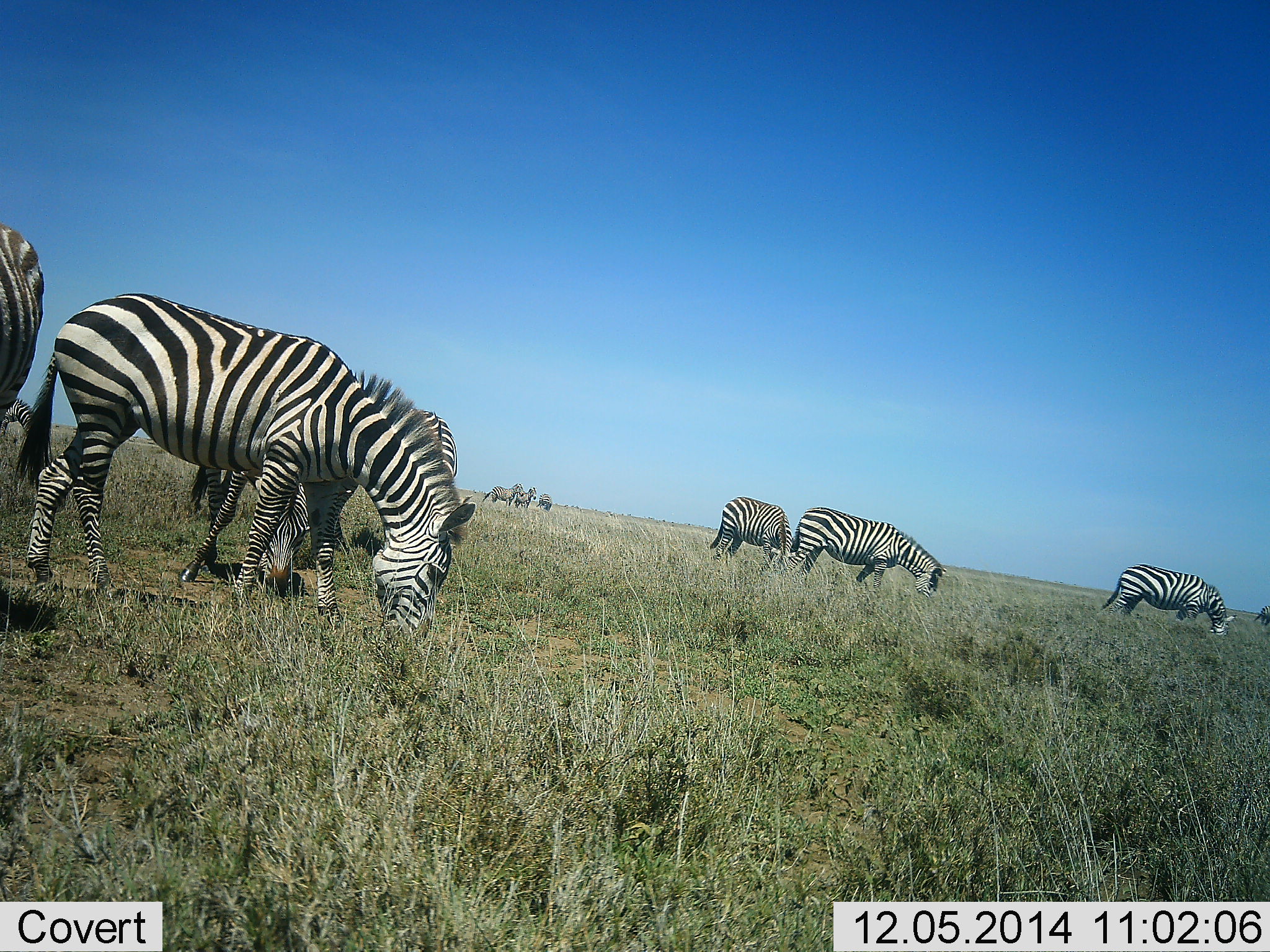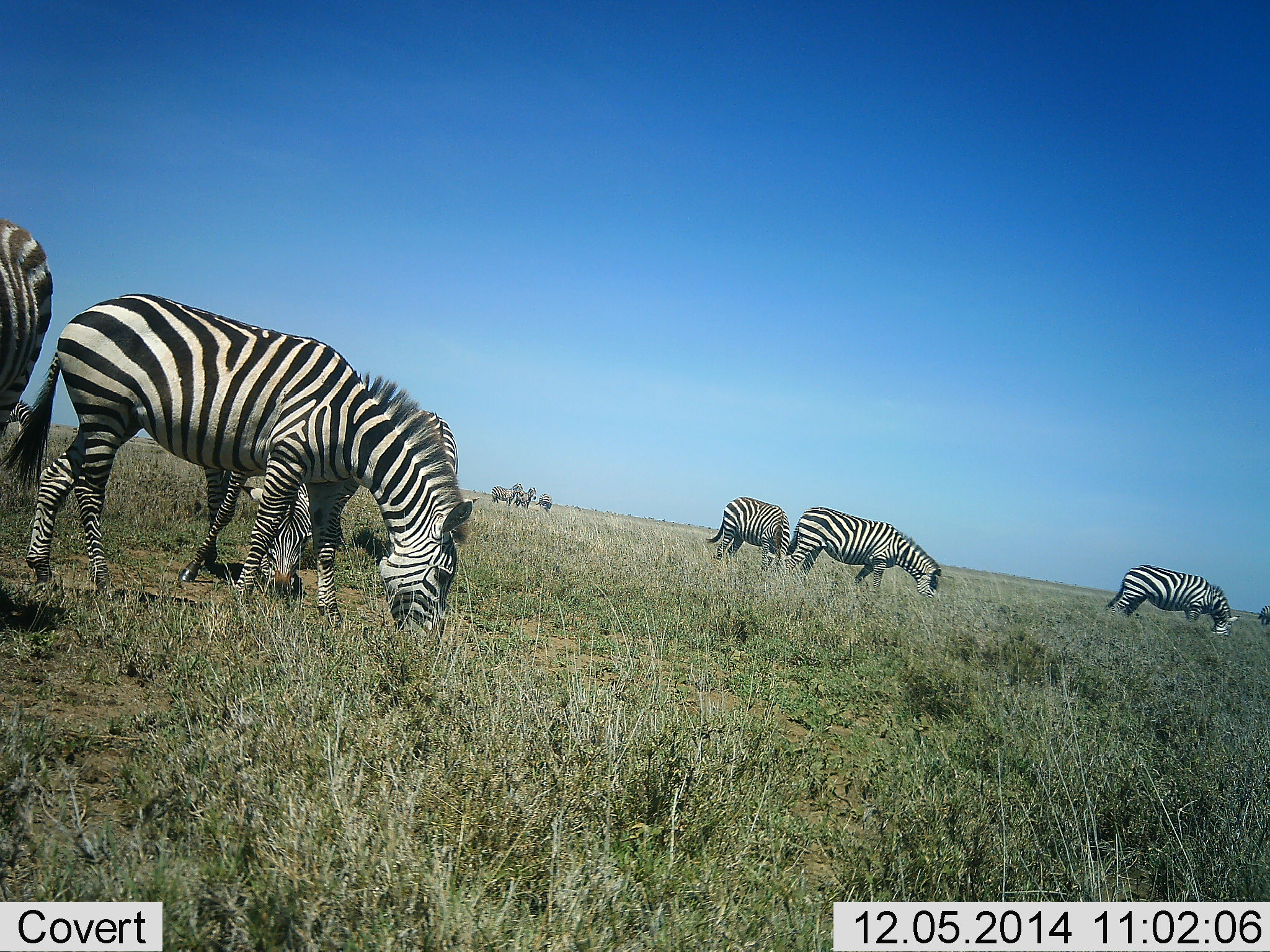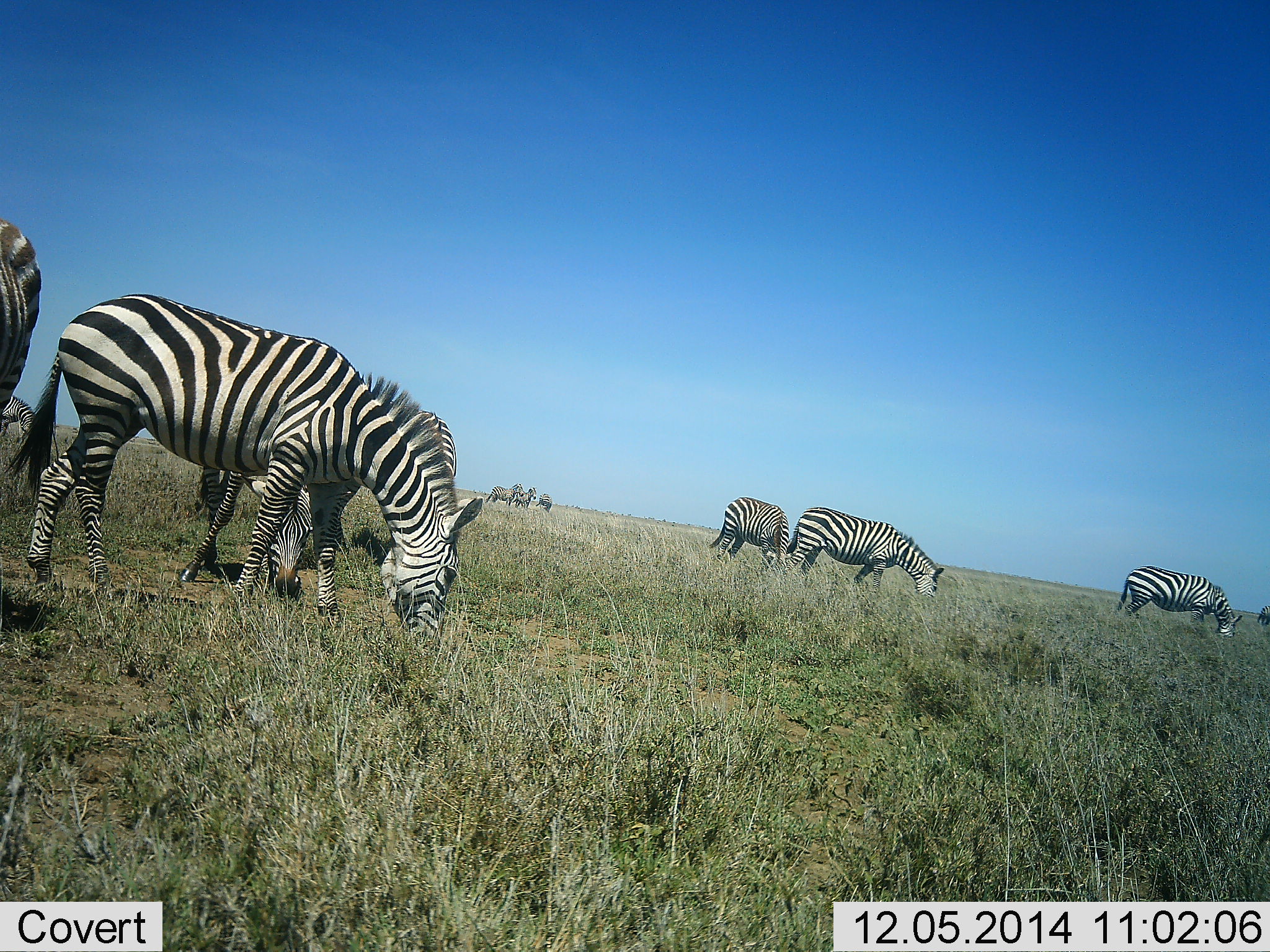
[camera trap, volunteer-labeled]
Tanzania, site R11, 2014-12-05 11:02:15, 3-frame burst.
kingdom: Animalia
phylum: Chordata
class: Mammalia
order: Perissodactyla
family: Equidae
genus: Equus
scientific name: Equus quagga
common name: plains zebra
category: zebra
Zebra (plains zebra) (Equus quagga), count 9. Behavior (volunteer vote fractions): standing 25%, resting 0%, moving 0%, interacting 0%. Young present (vote fraction): 0%. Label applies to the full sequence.